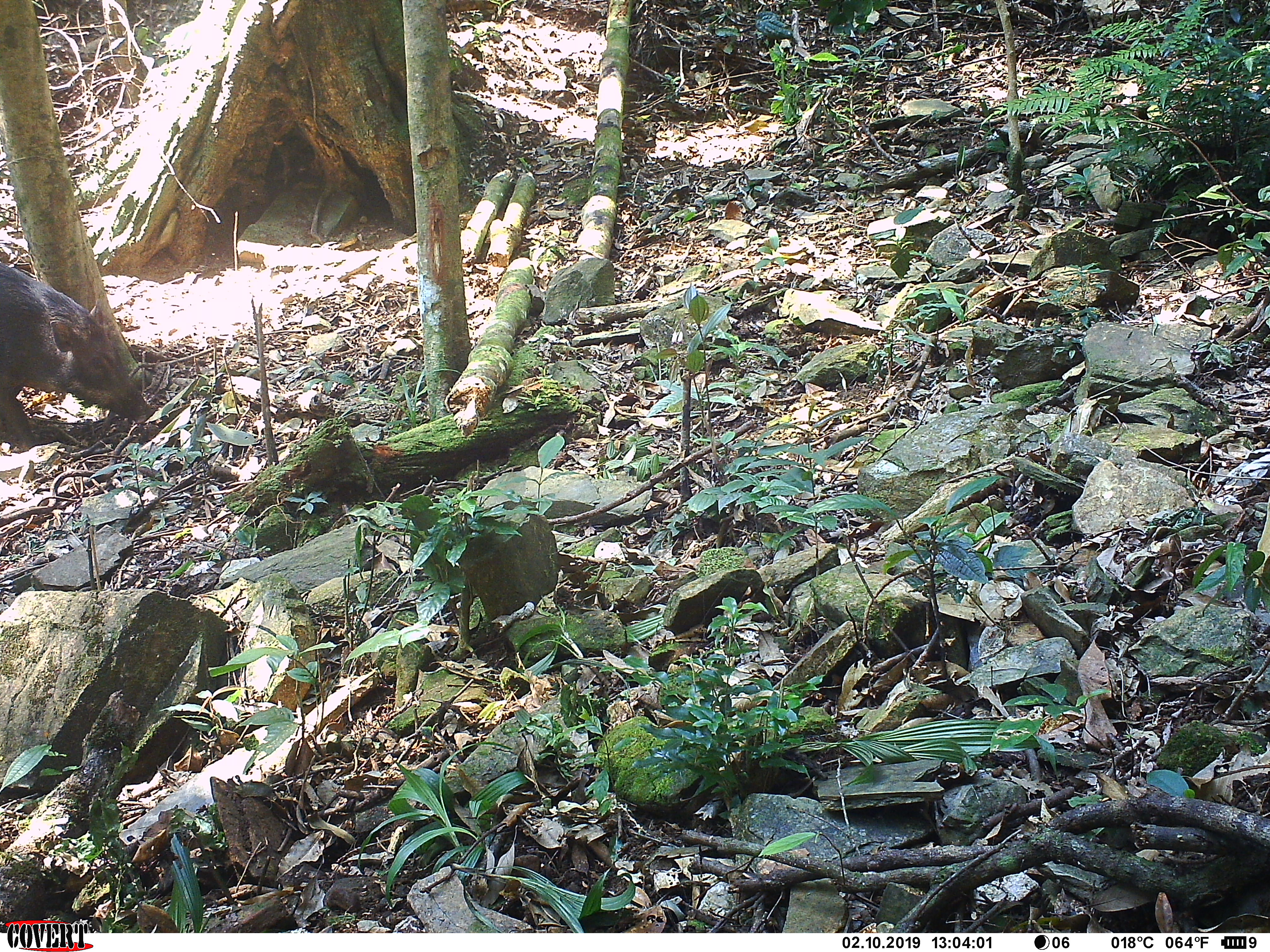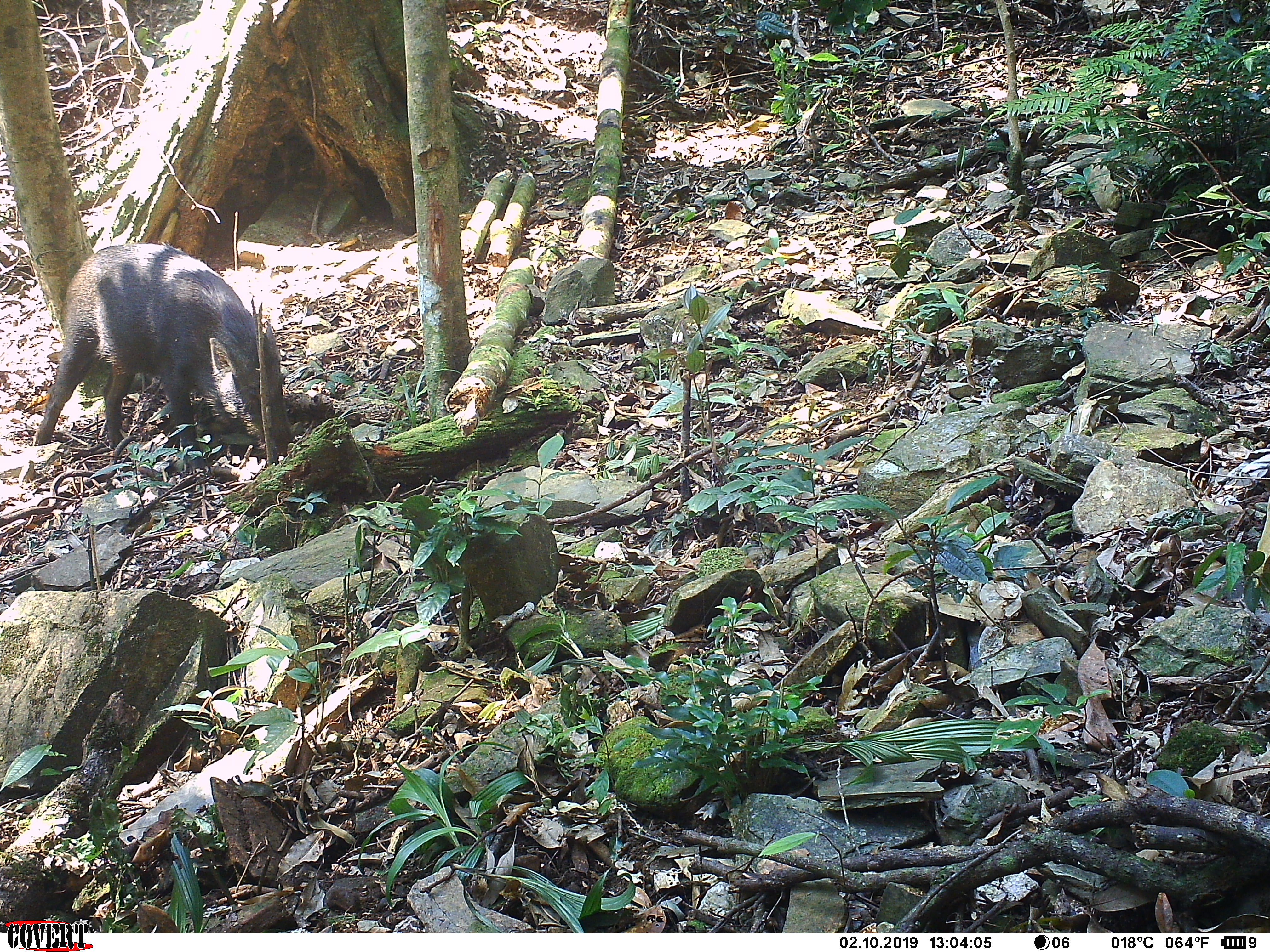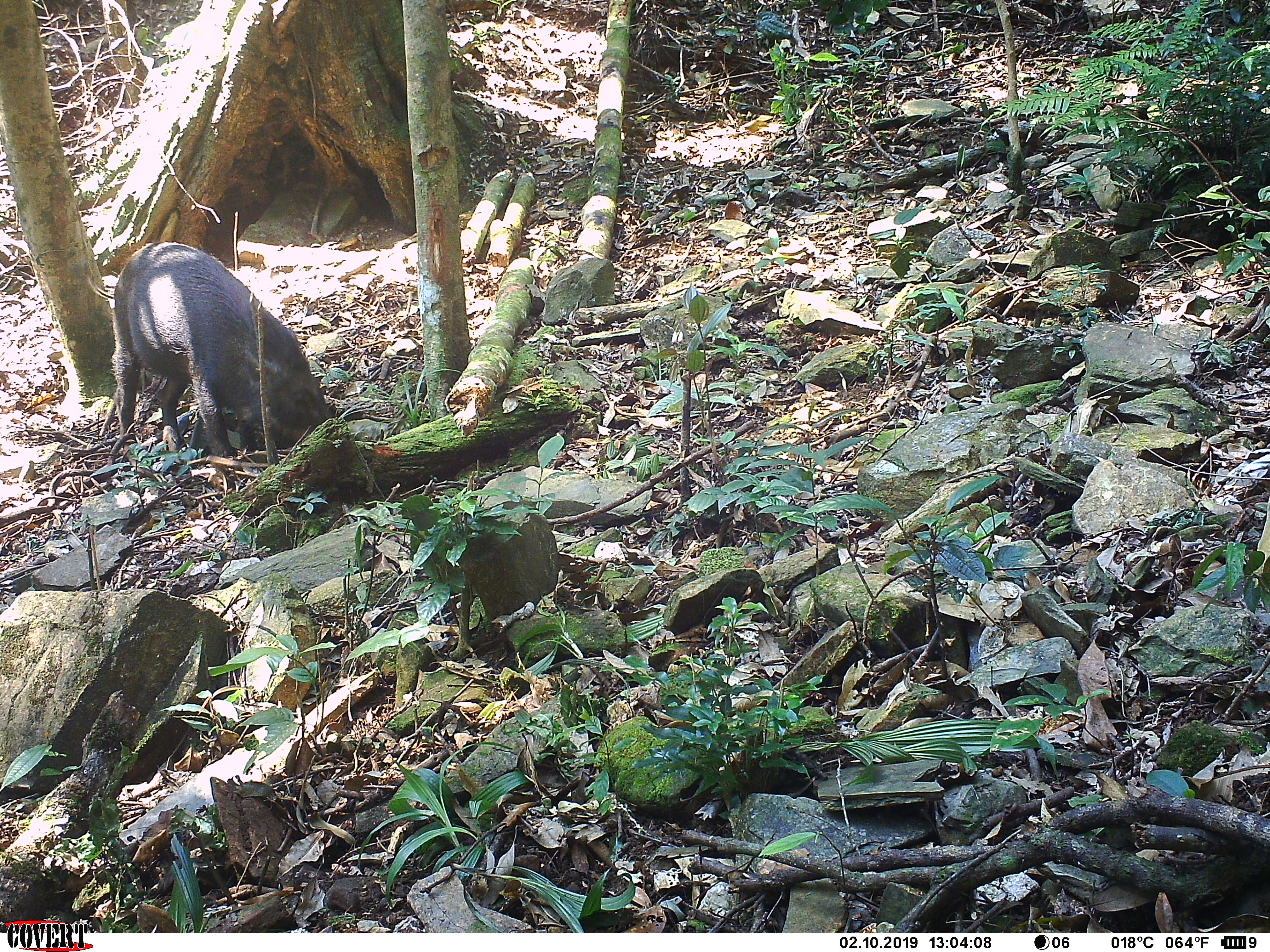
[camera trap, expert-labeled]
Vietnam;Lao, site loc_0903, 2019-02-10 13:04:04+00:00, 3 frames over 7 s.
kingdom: Animalia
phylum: Chordata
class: Mammalia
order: Artiodactyla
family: Suidae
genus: Sus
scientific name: Sus scrofa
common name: eurasian wild pig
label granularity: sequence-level